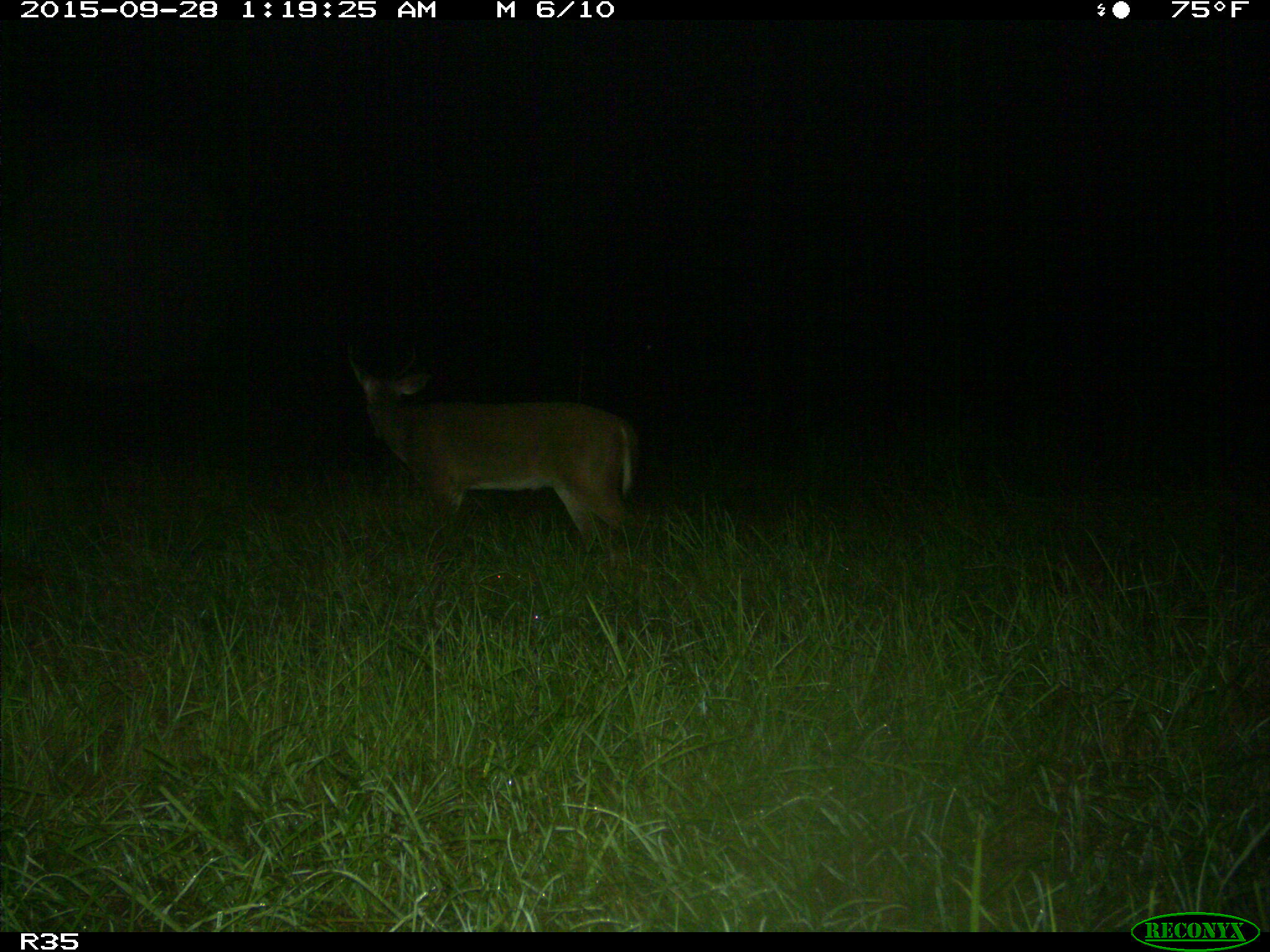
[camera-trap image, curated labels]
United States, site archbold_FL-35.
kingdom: Animalia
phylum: Chordata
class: Mammalia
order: Artiodactyla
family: Cervidae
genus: Odocoileus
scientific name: Odocoileus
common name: deer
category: unidentified deer